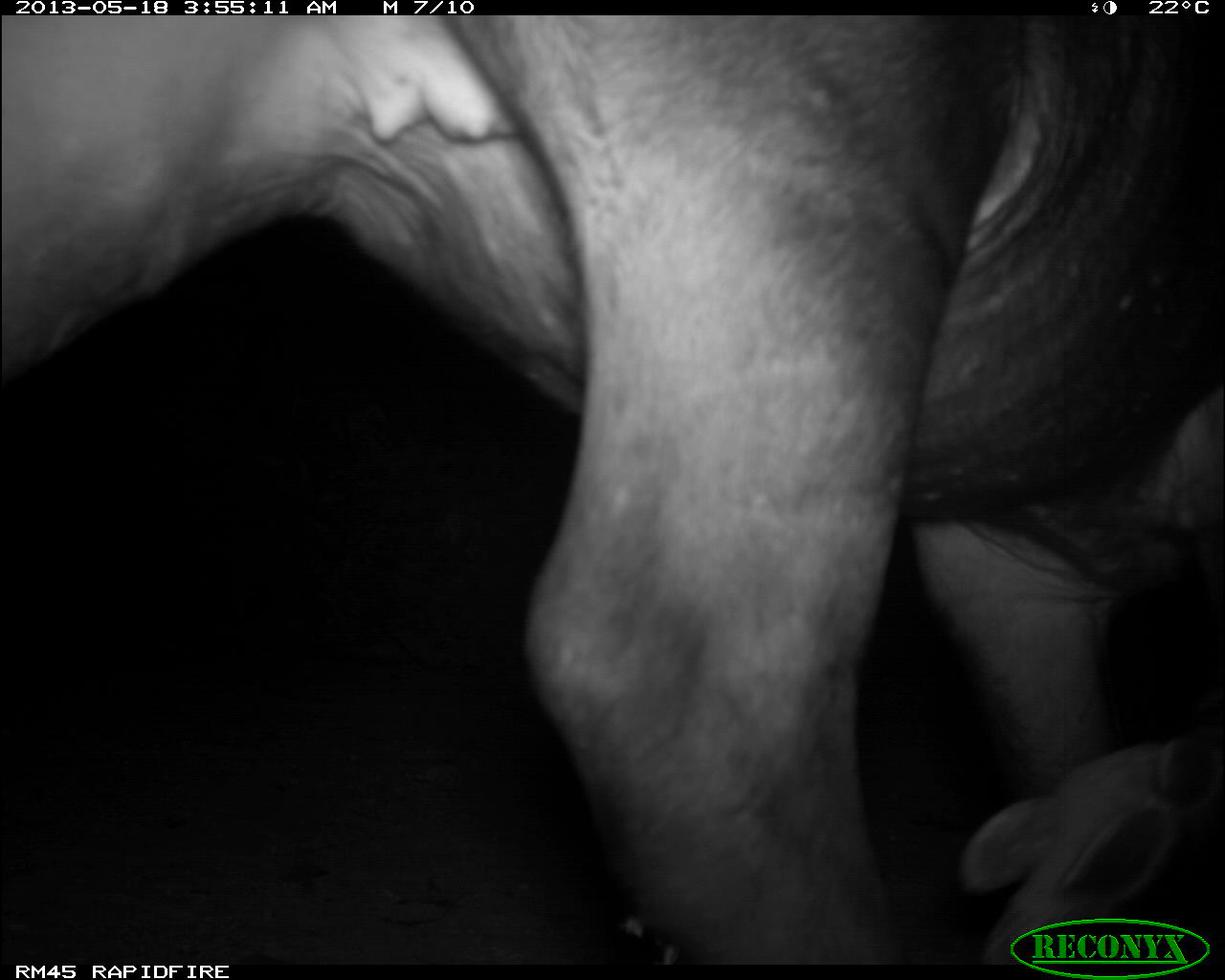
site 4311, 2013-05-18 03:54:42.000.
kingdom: Animalia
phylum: Chordata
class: Mammalia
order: Perissodactyla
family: Tapiridae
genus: Tapirus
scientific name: Tapirus bairdii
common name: baird's tapir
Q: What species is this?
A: Tapirus bairdii (baird's tapir).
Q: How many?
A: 1.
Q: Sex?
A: Female.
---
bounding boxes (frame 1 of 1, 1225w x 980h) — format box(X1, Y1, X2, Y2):
tapirus bairdii: box(0, 12, 1225, 965)